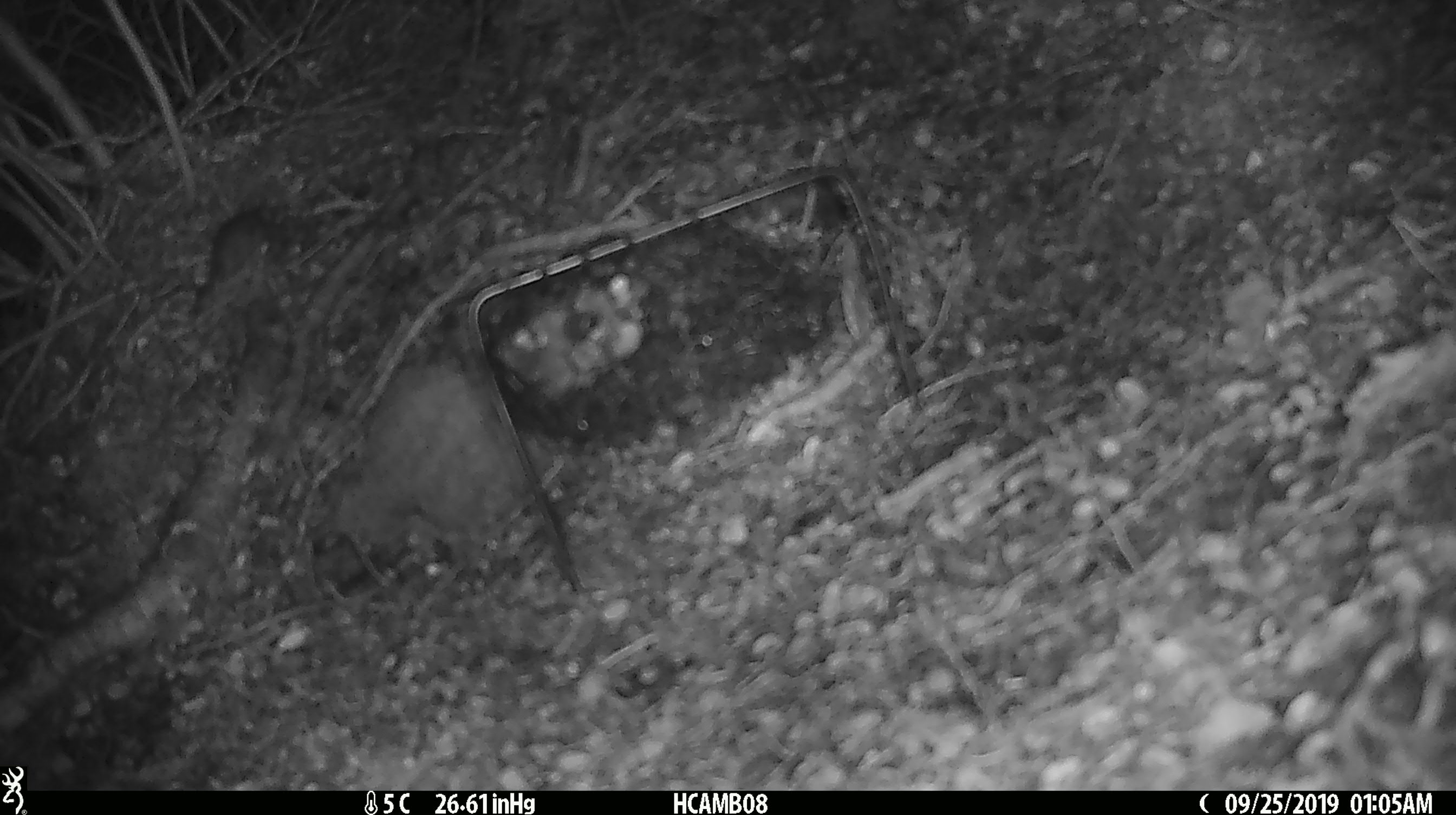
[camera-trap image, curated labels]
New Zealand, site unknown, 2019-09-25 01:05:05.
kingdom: Animalia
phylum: Chordata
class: Mammalia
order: Rodentia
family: Muridae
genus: Mus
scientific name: Mus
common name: mouse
Mouse (Mus).